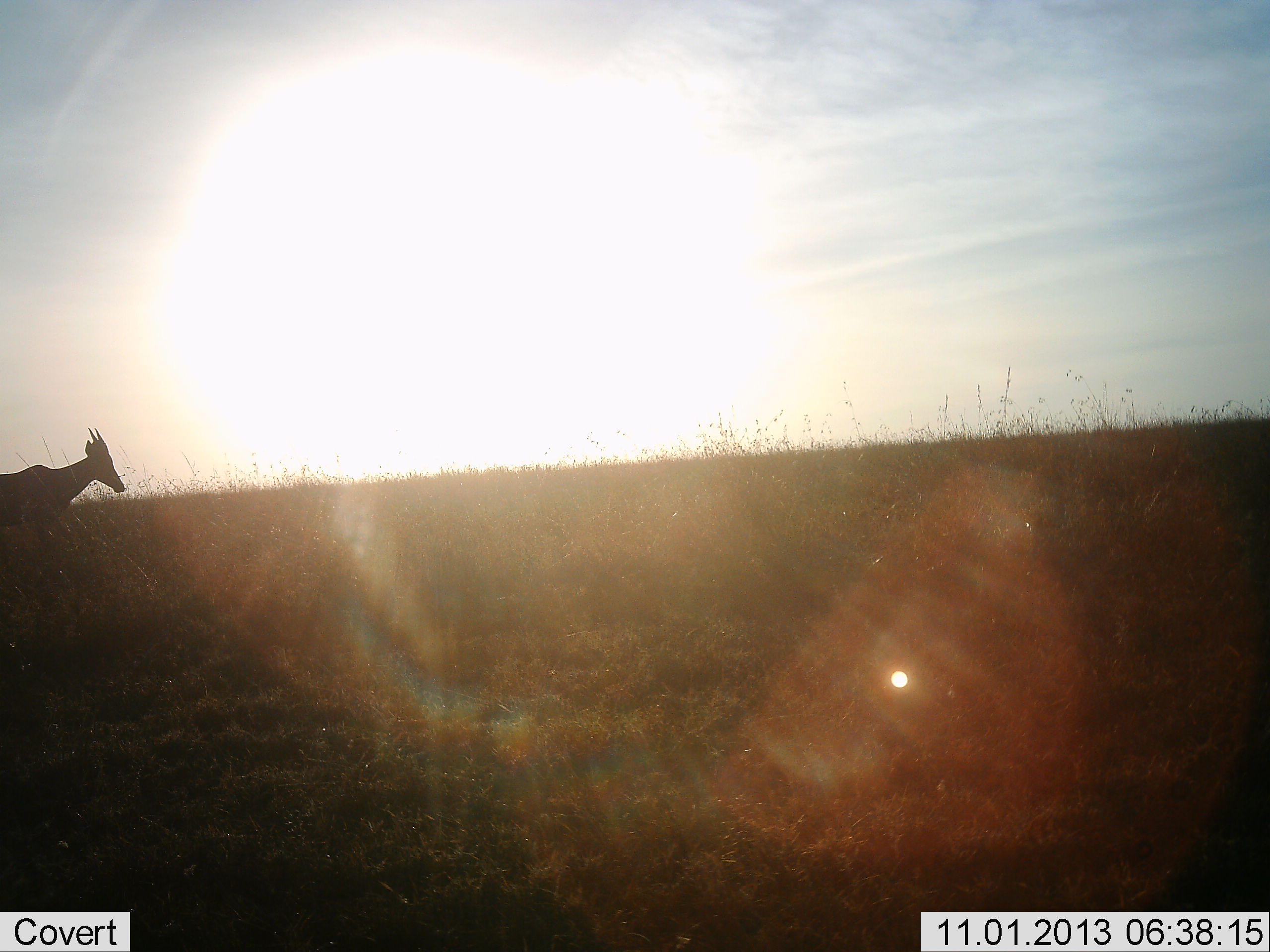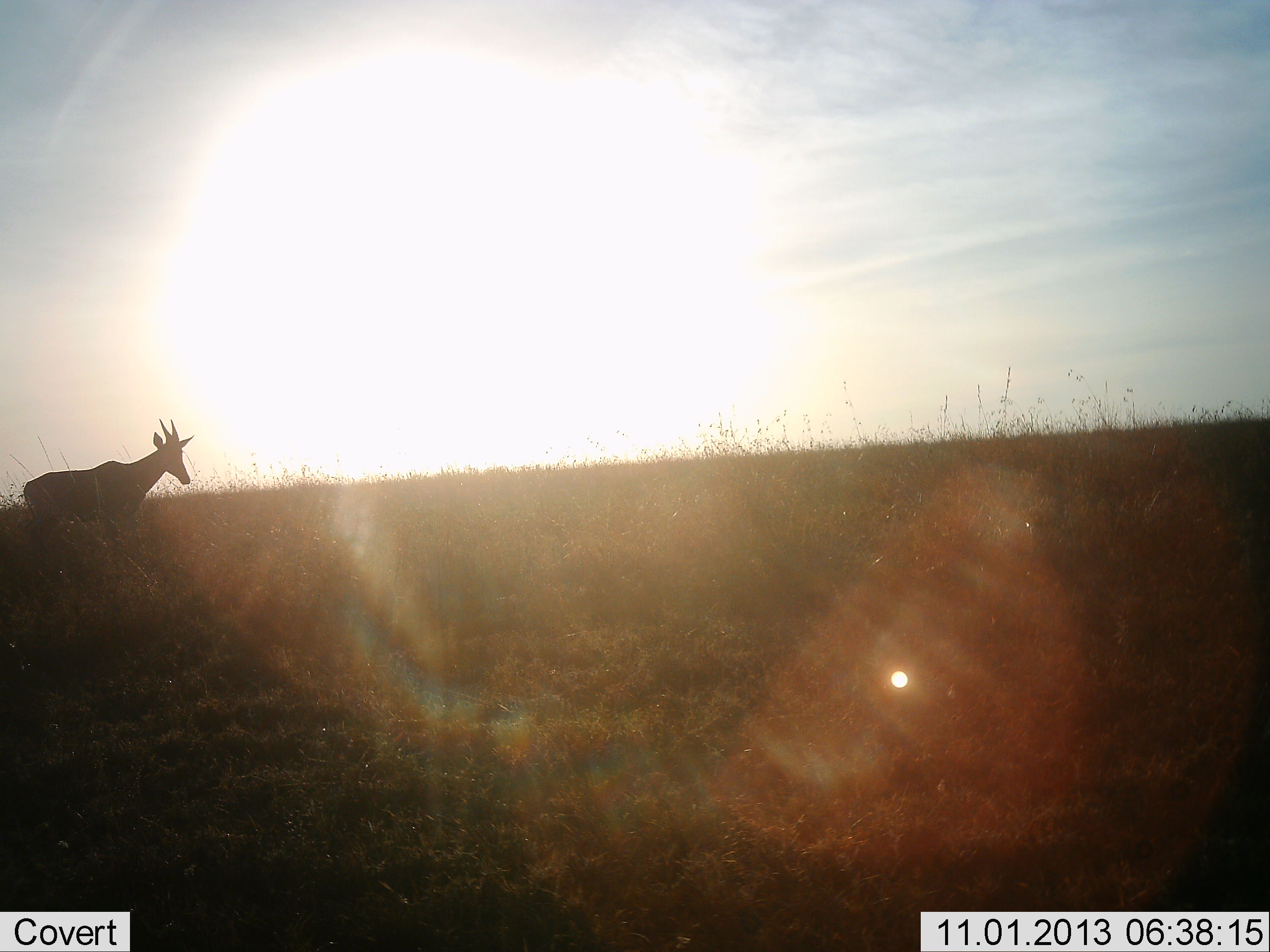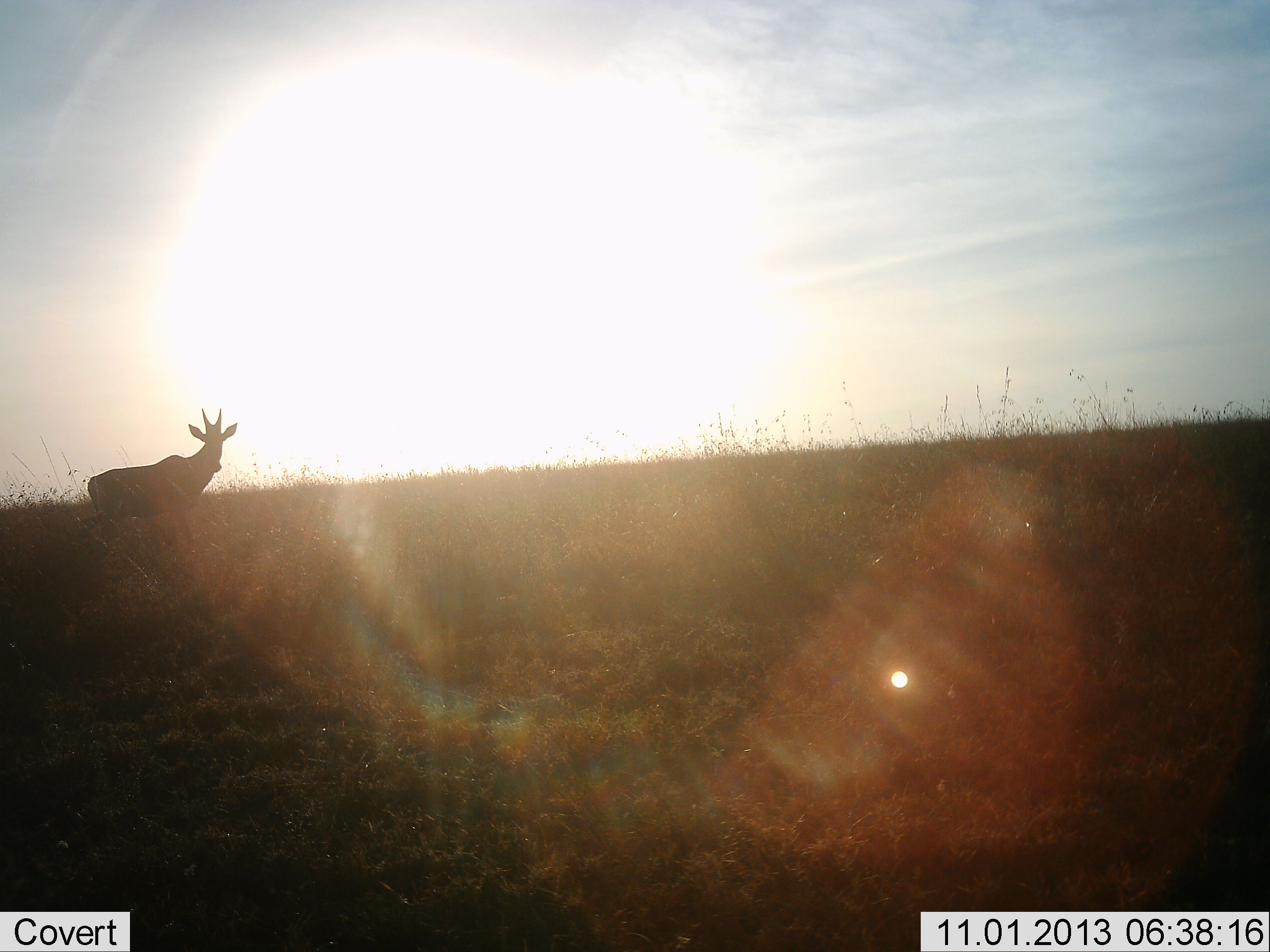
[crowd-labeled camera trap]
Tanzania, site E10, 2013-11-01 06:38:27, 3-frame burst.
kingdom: Animalia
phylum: Chordata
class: Mammalia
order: Artiodactyla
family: Bovidae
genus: Alcelaphus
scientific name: Alcelaphus buselaphus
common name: hartebeest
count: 1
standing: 10%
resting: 0%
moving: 100%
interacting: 0%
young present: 0%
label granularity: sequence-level